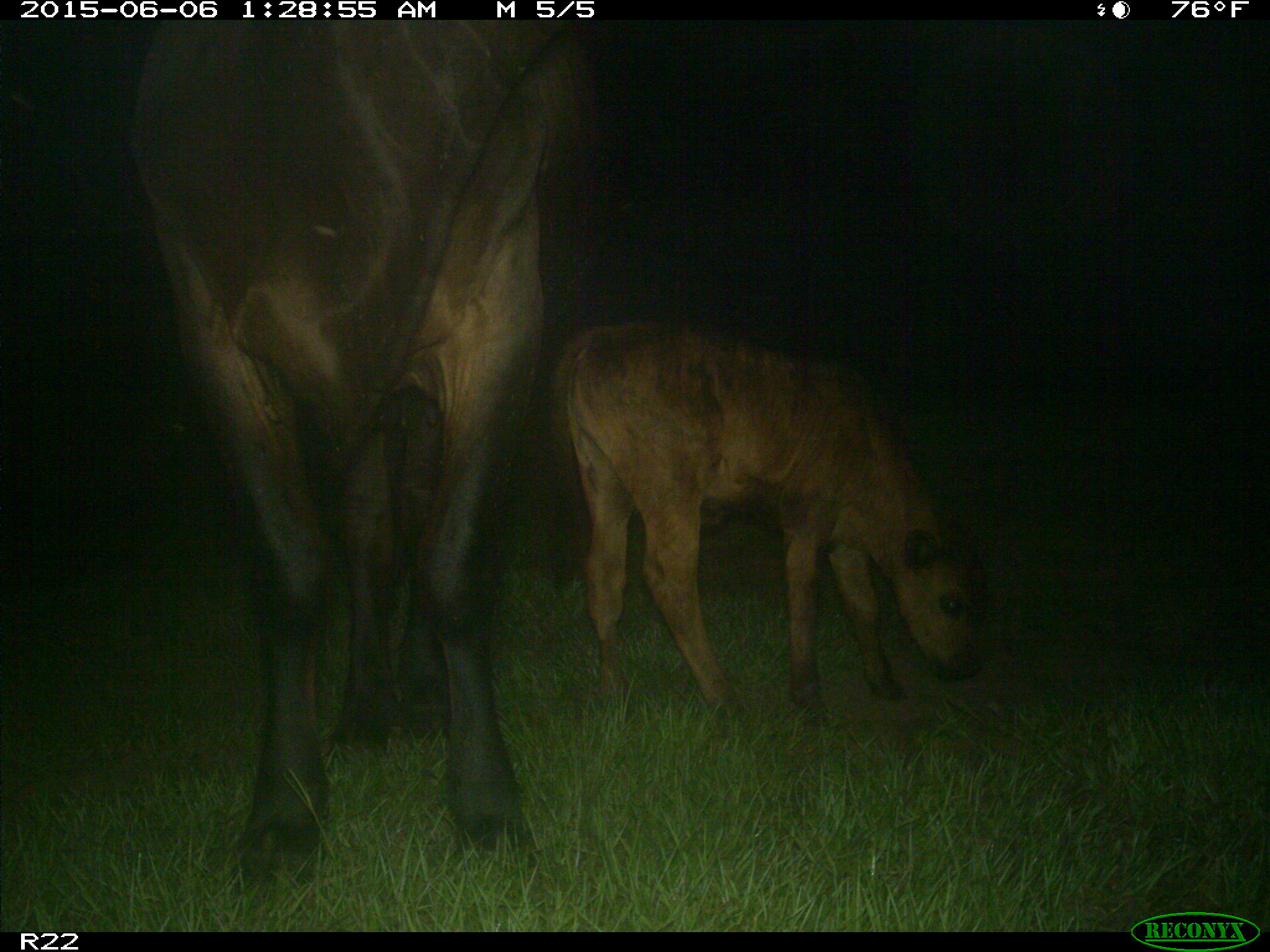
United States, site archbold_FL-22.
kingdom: Animalia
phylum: Chordata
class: Mammalia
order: Artiodactyla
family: Bovidae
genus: Bos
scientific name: Bos taurus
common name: domestic cow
Bos taurus (domestic cow).